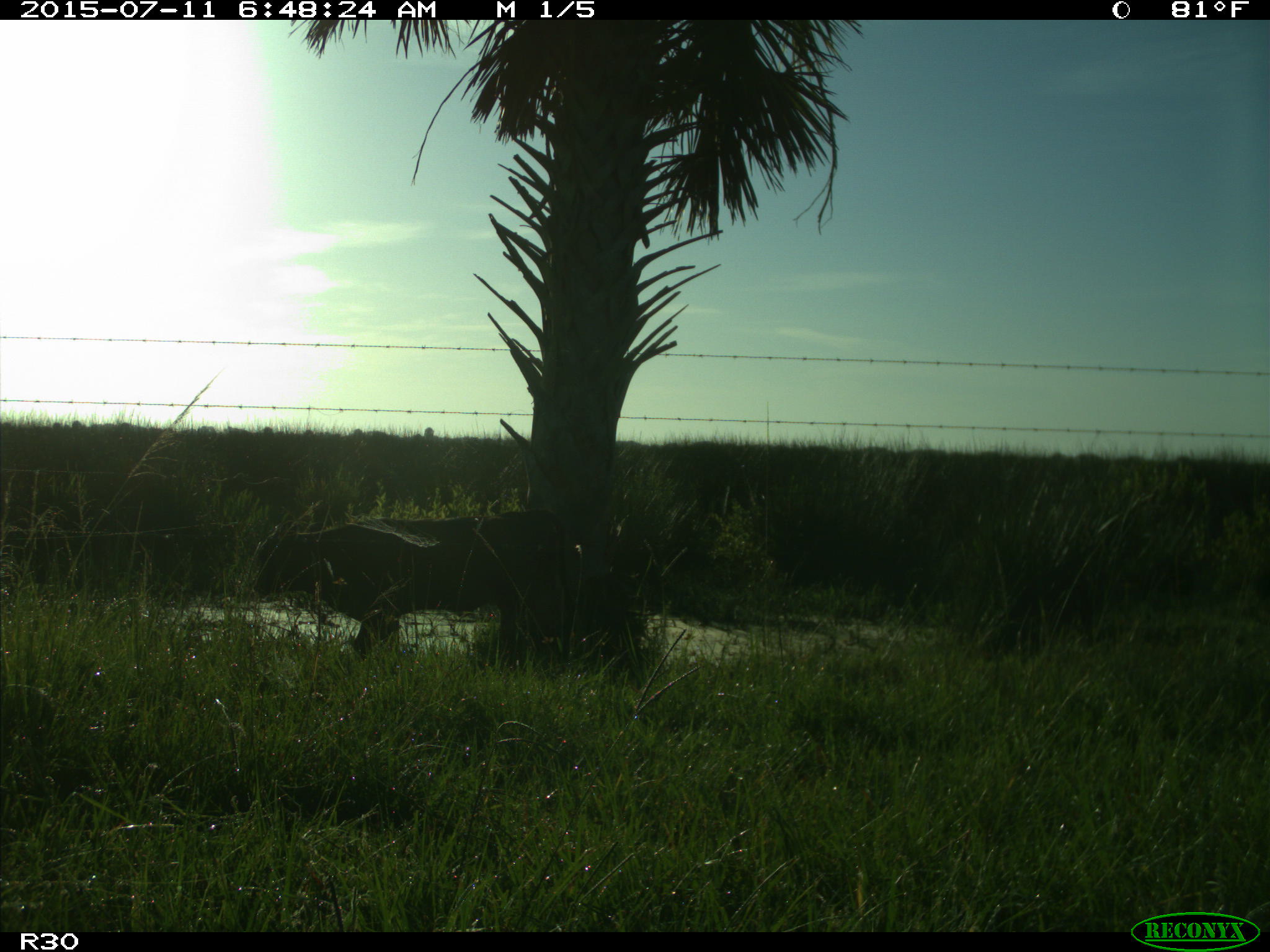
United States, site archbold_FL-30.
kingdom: Animalia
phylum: Chordata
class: Mammalia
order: Artiodactyla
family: Bovidae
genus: Bos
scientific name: Bos taurus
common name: domestic cow